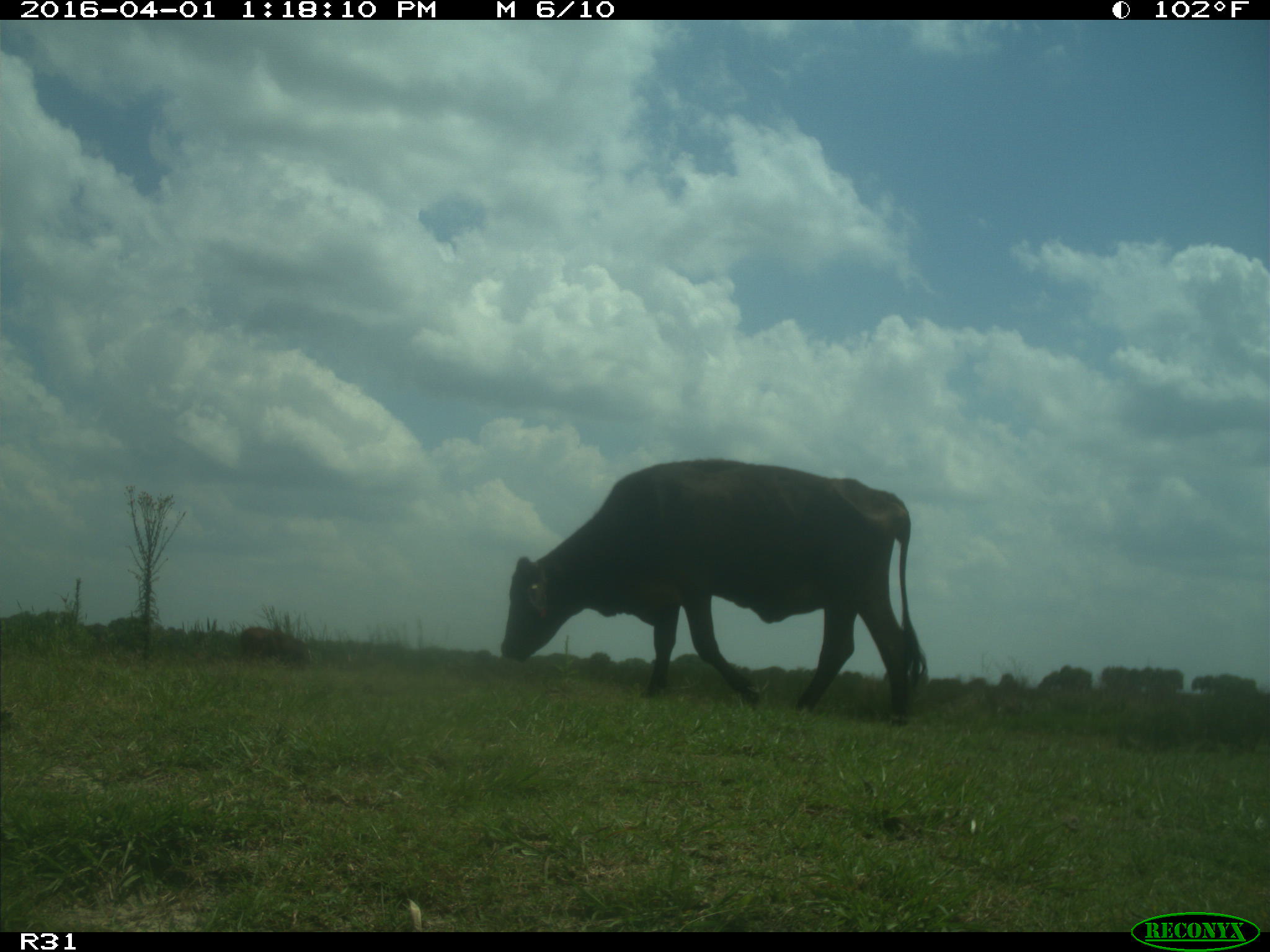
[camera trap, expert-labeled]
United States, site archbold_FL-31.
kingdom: Animalia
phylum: Chordata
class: Mammalia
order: Artiodactyla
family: Bovidae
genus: Bos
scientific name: Bos taurus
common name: domestic cow